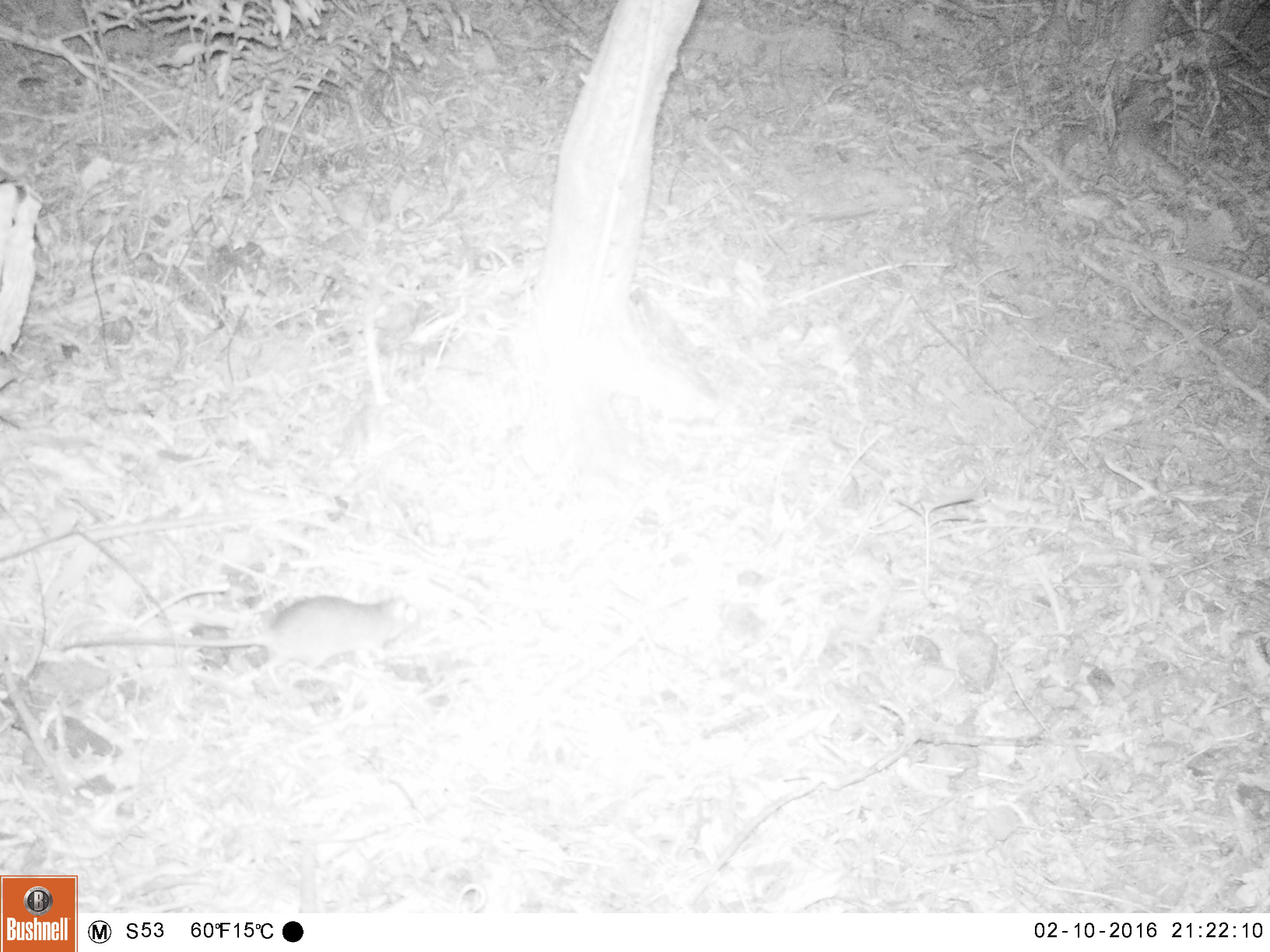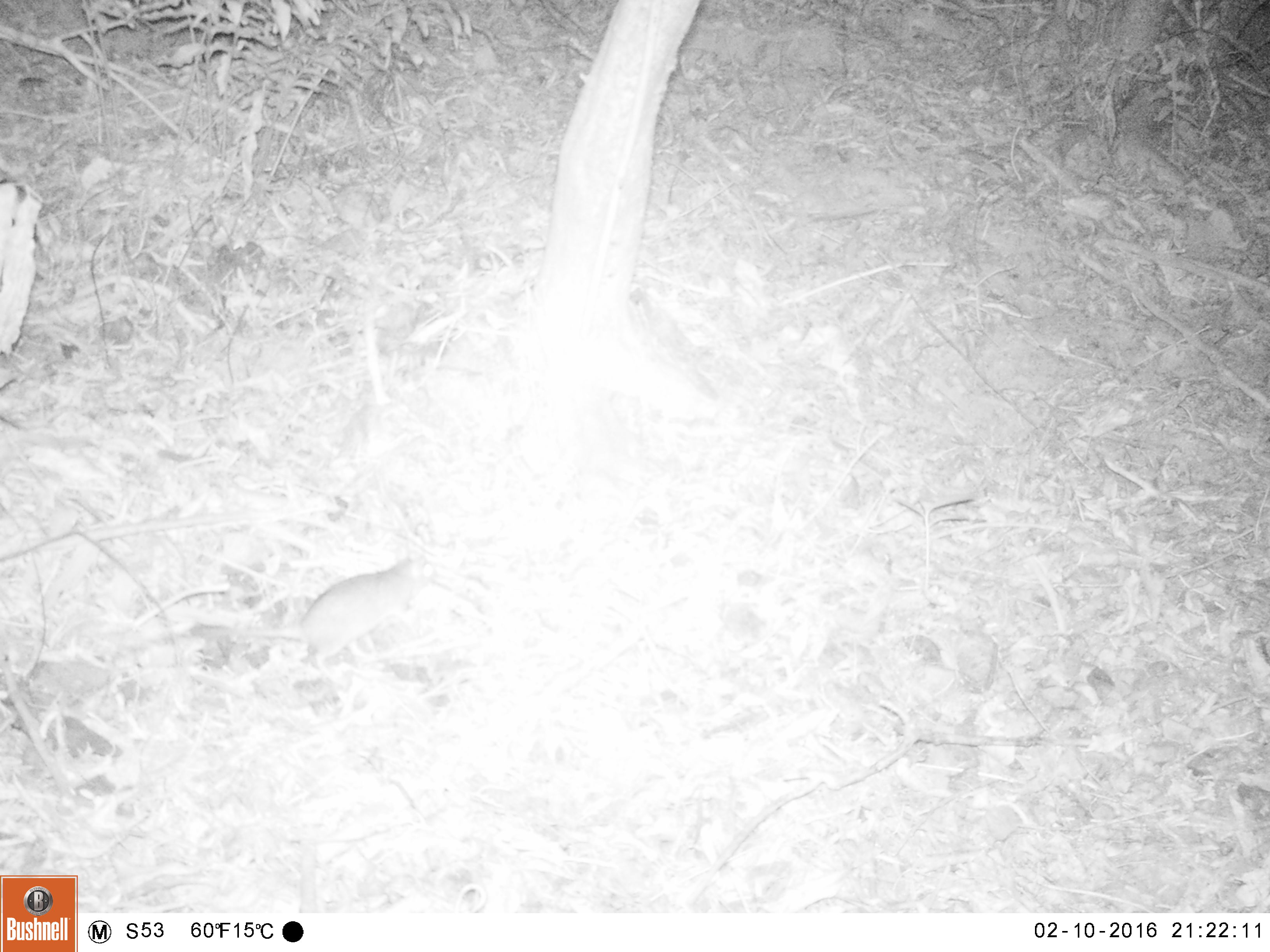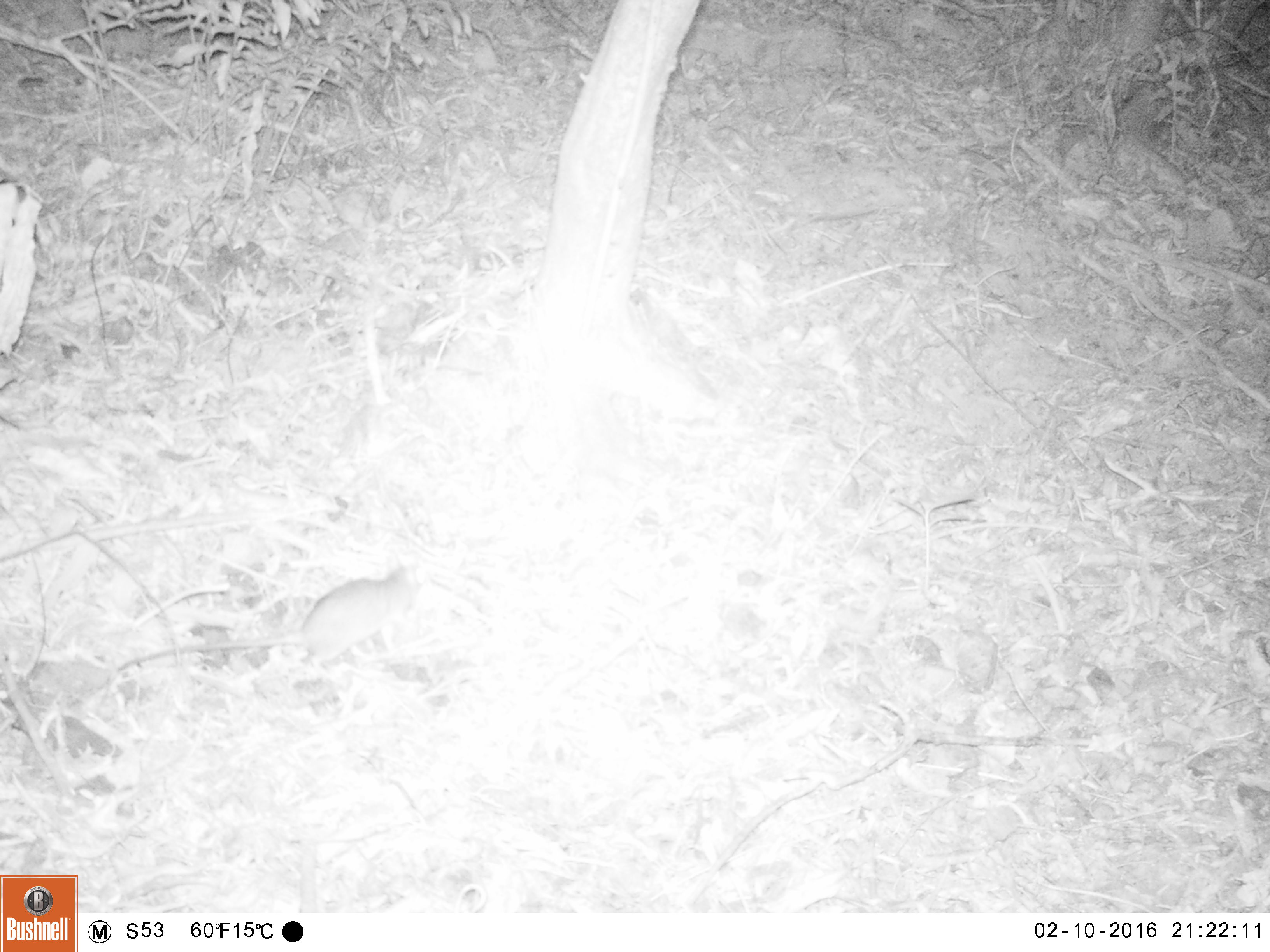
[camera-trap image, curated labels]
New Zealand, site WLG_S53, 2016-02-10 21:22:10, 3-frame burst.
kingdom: Animalia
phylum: Chordata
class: Mammalia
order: Rodentia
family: Muridae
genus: Rattus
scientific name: Rattus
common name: rat